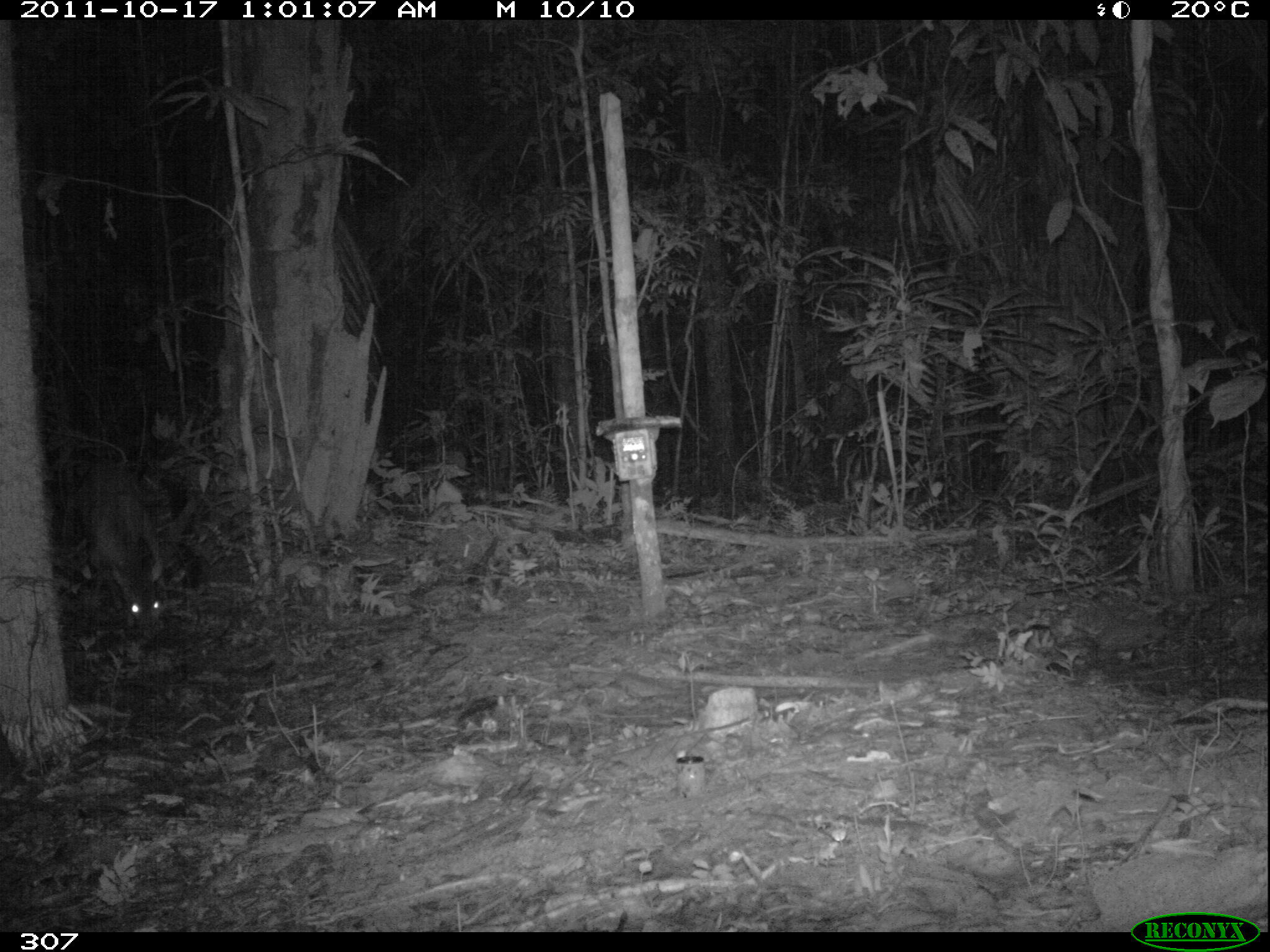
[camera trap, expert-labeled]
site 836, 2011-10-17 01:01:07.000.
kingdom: Animalia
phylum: Chordata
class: Mammalia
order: Artiodactyla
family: Cervidae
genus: Mazama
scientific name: Mazama americana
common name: red brocket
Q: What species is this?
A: Mazama americana (red brocket).